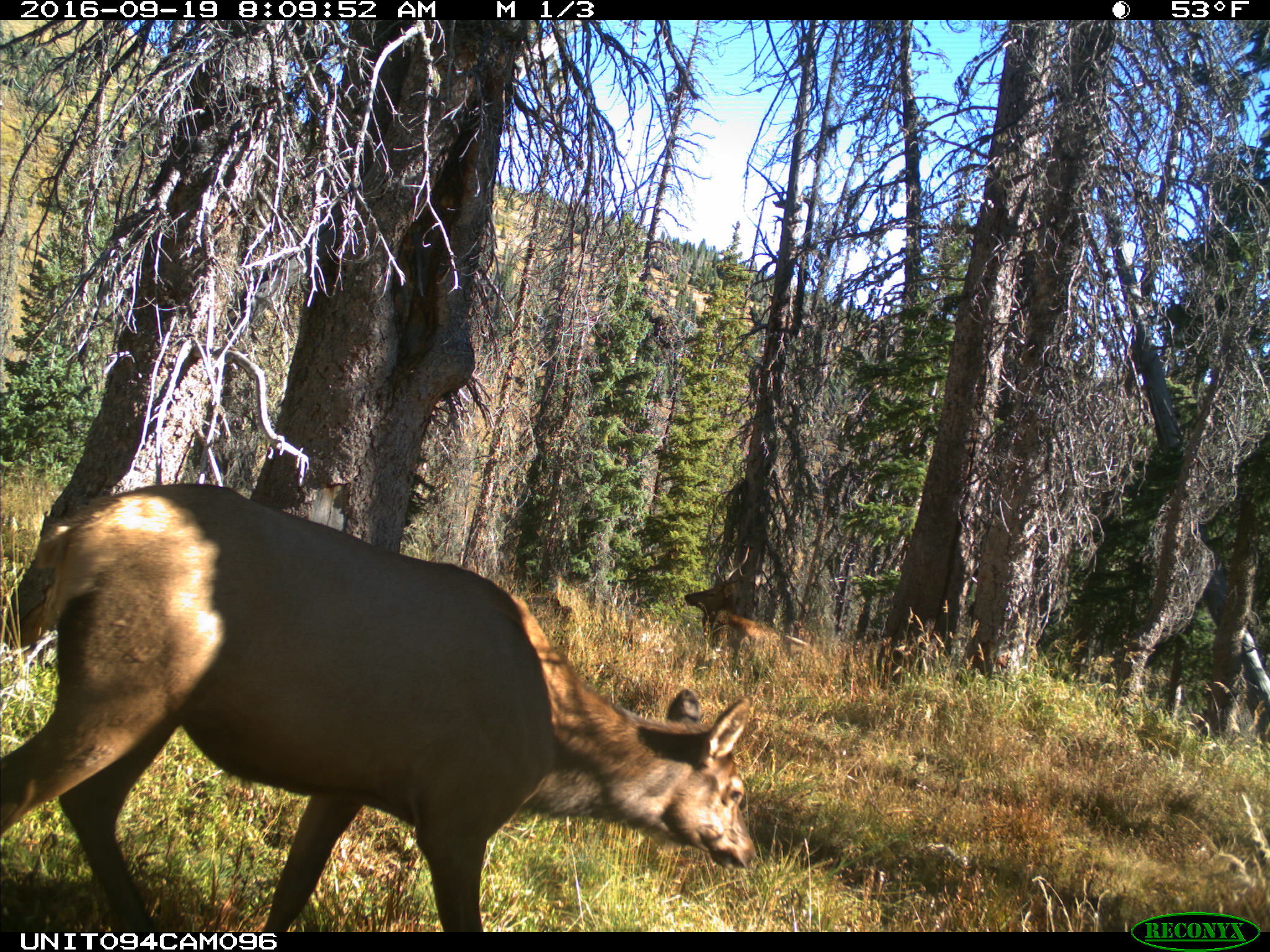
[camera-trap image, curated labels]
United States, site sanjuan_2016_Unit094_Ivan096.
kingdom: Animalia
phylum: Chordata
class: Mammalia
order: Artiodactyla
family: Cervidae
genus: Cervus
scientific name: Cervus elaphus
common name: red deer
Cervus elaphus (red deer).